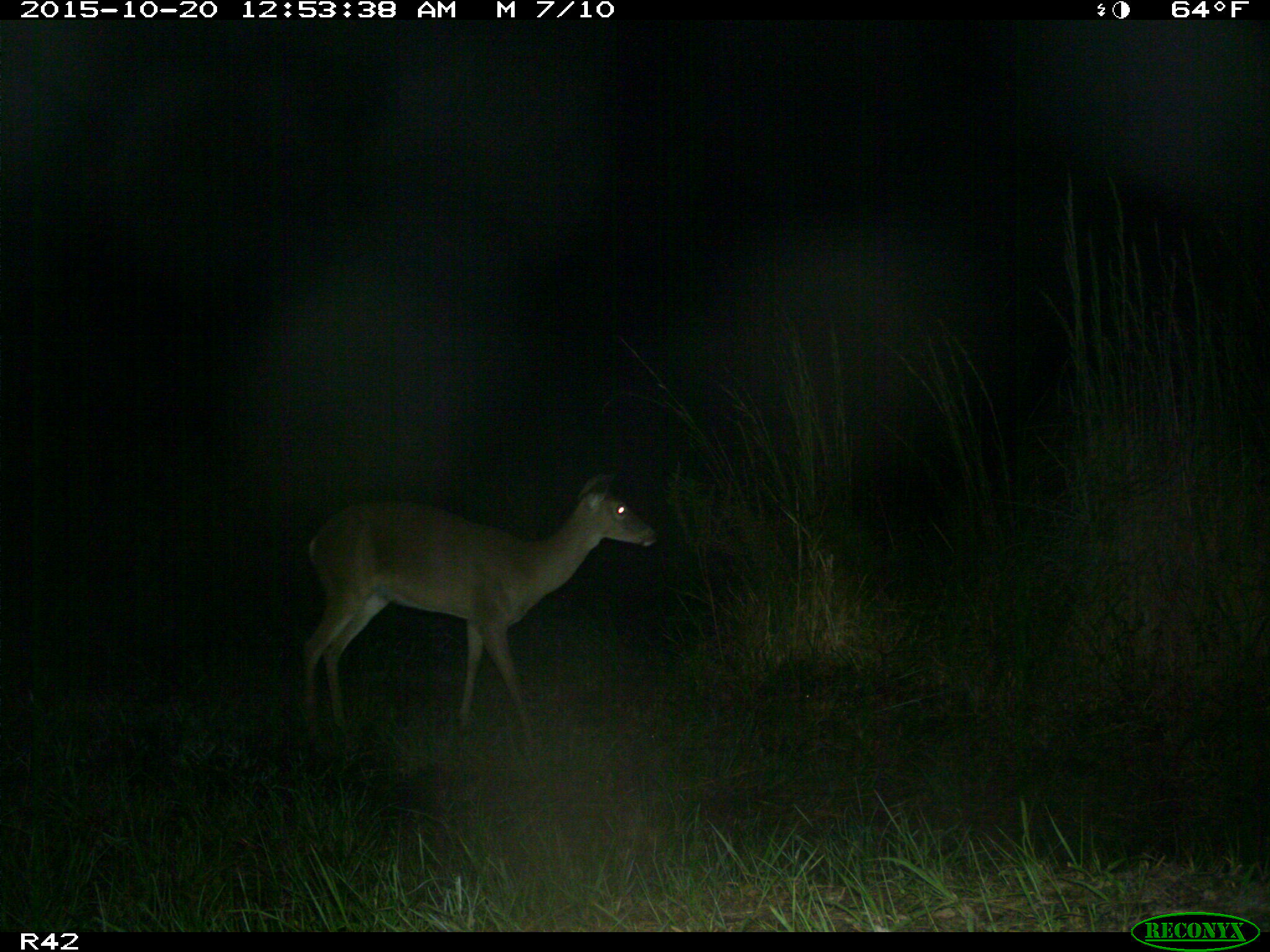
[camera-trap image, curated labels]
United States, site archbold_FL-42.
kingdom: Animalia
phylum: Chordata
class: Mammalia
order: Artiodactyla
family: Cervidae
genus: Odocoileus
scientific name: Odocoileus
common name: deer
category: unidentified deer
Unidentified deer (deer) (Odocoileus).